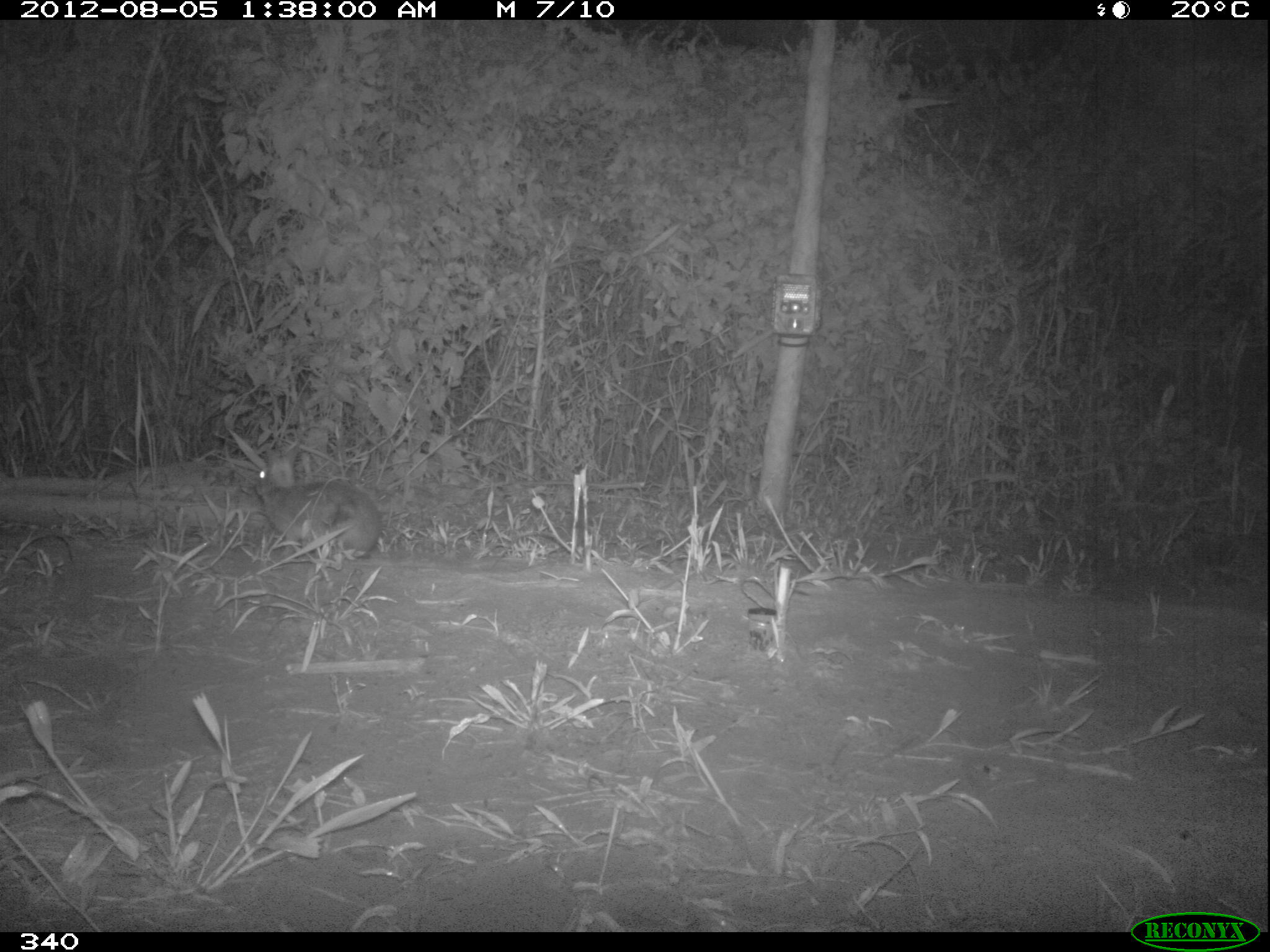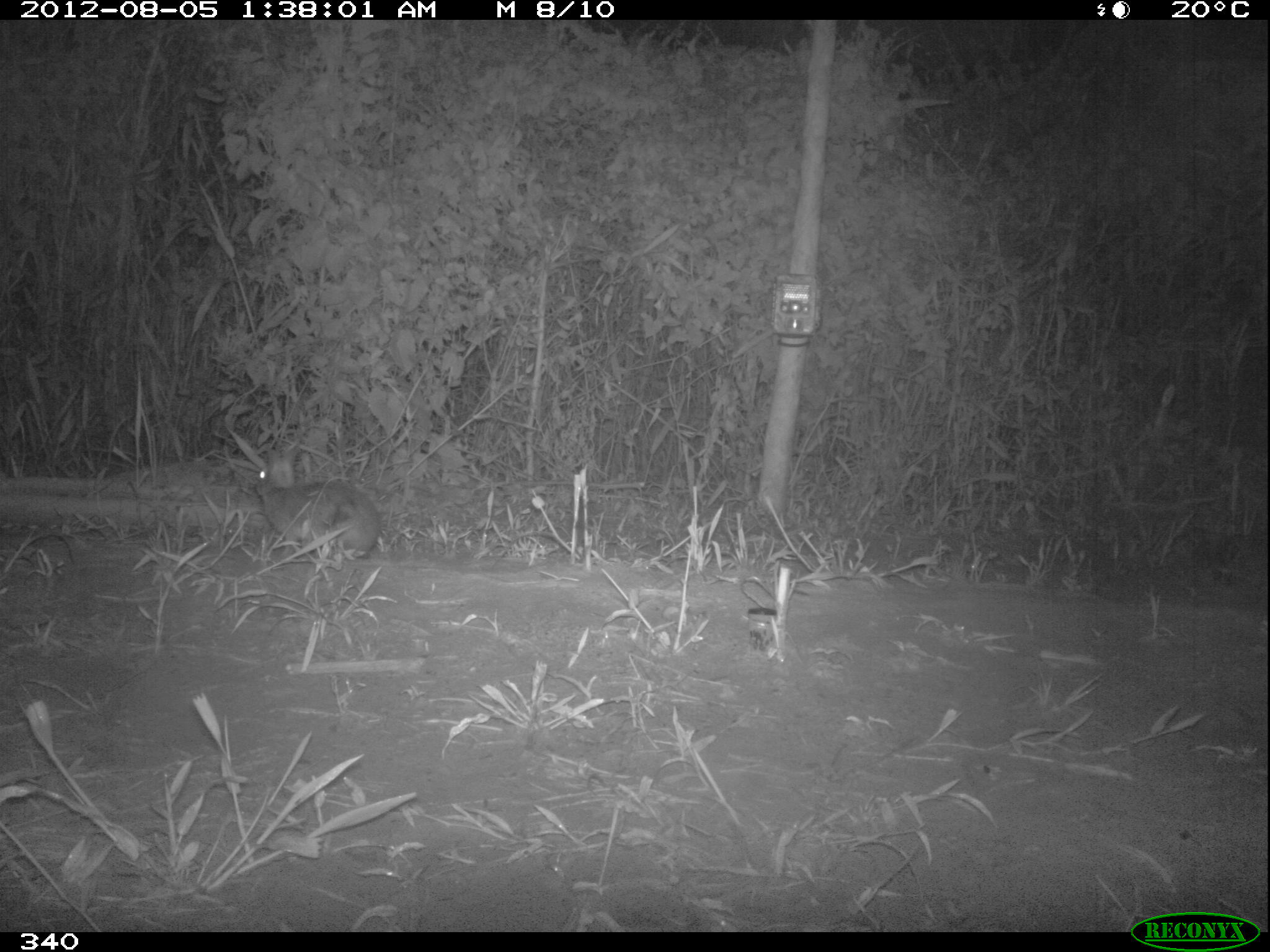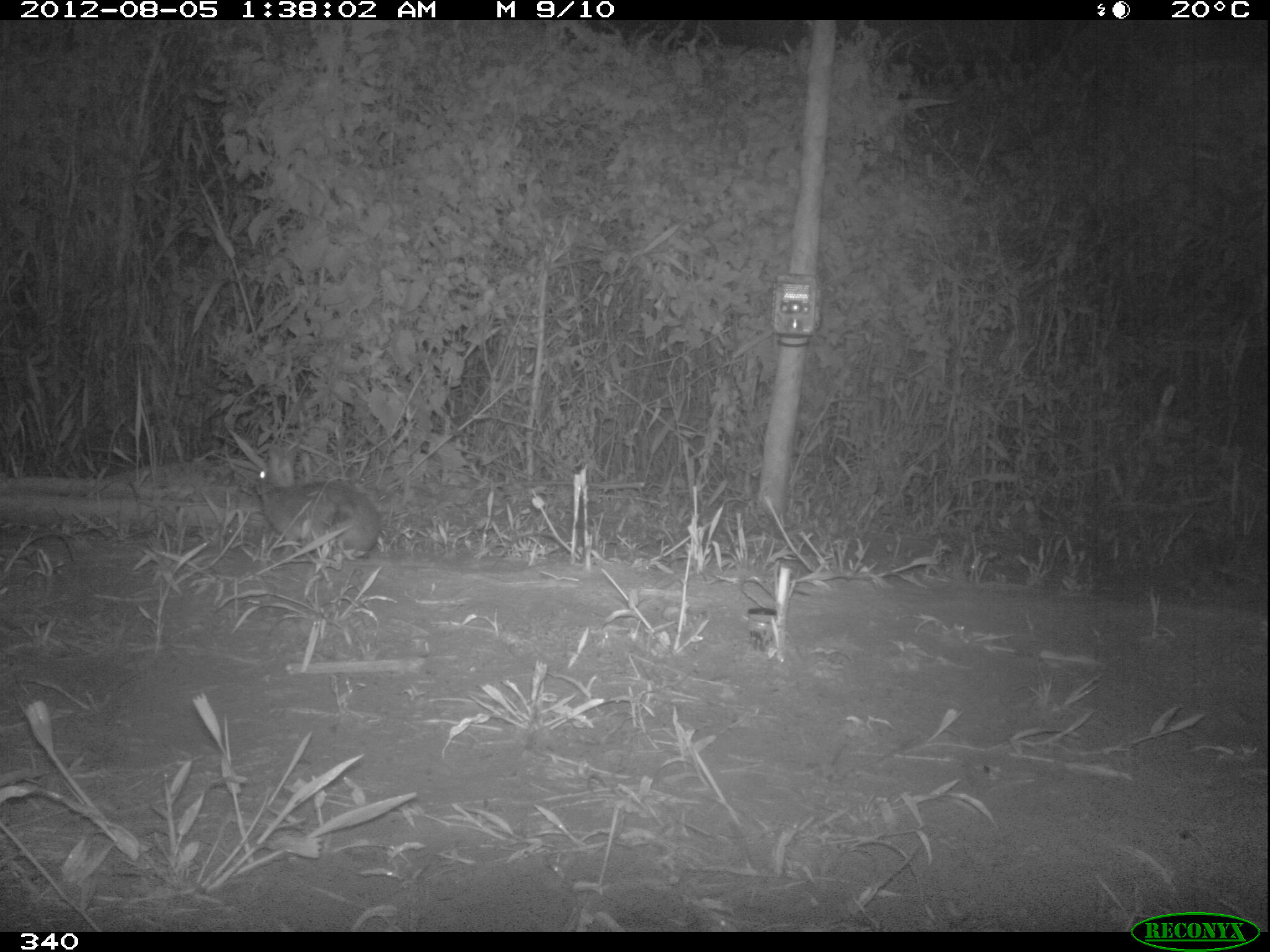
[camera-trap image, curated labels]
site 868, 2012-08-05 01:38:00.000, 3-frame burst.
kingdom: Animalia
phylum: Chordata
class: Mammalia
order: Lagomorpha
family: Leporidae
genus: Sylvilagus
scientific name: Sylvilagus brasiliensis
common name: tapeti